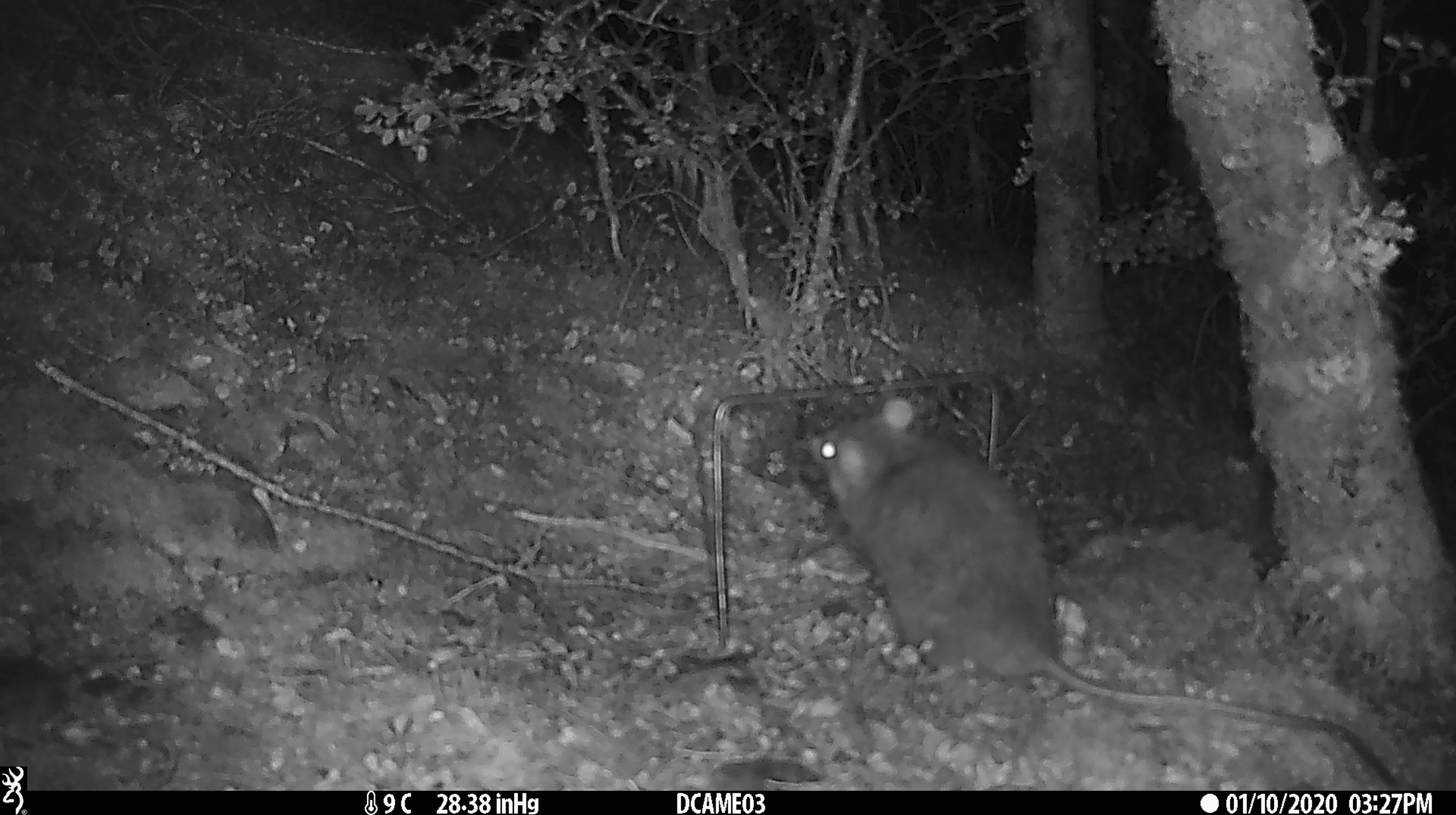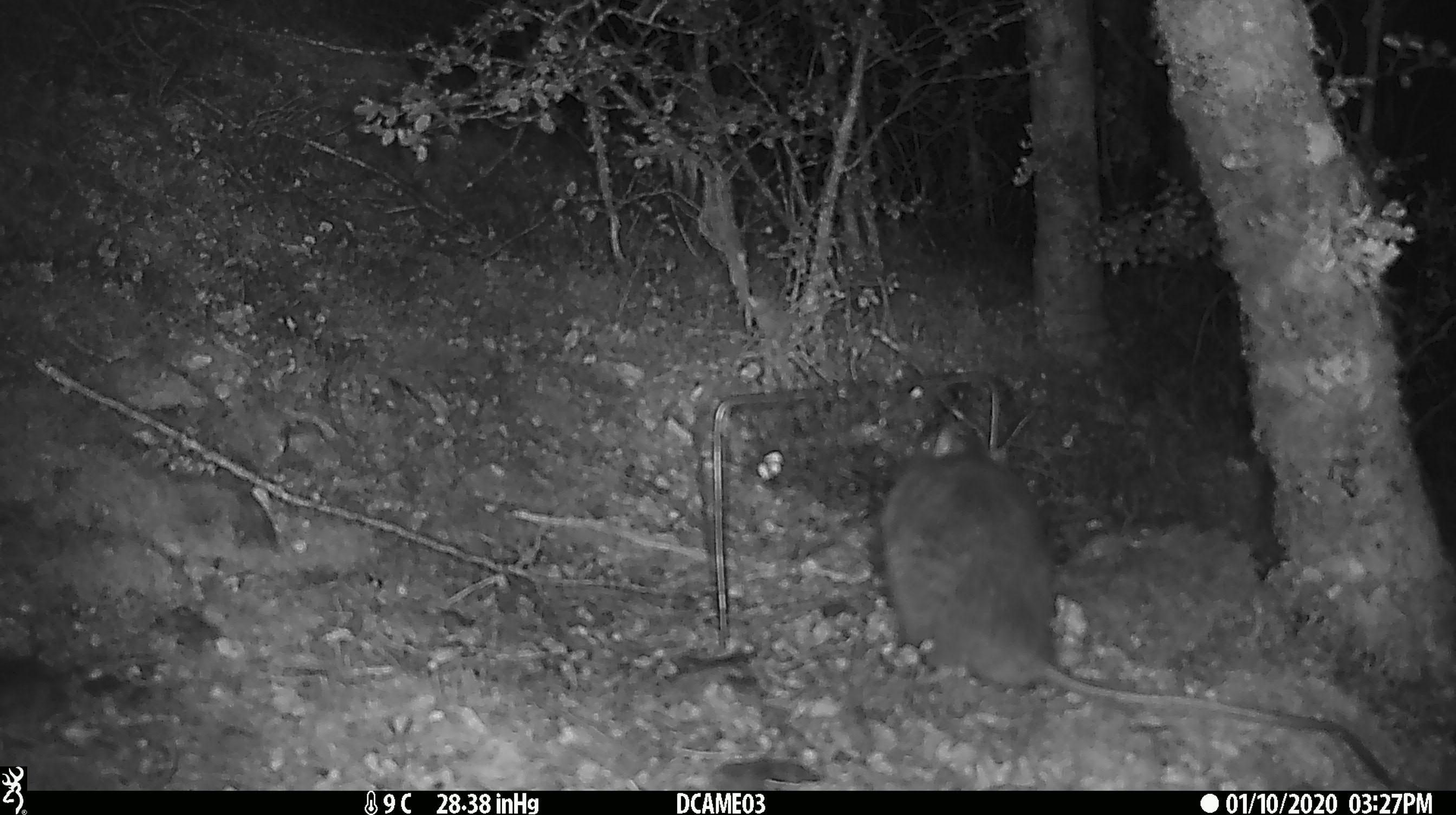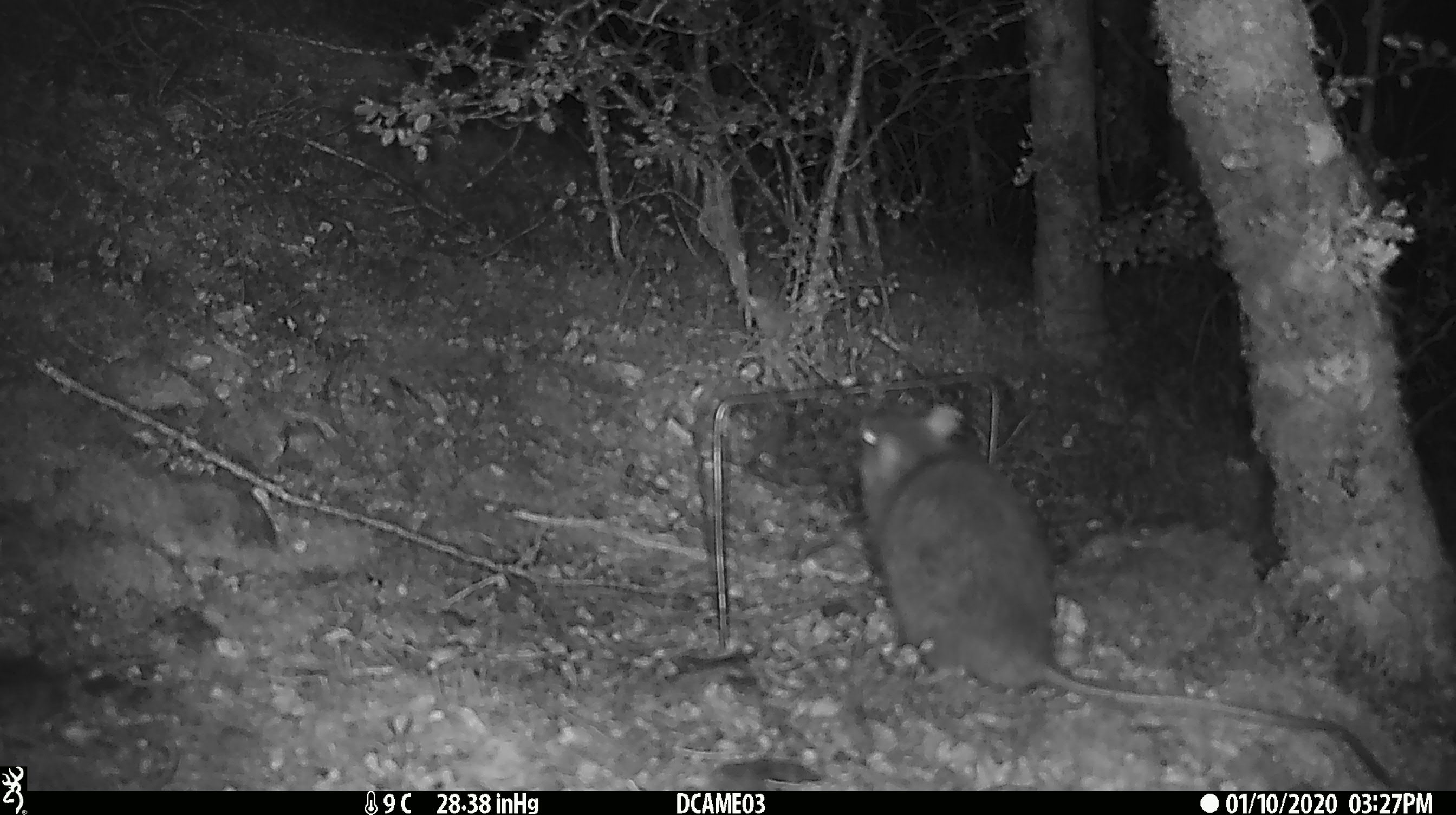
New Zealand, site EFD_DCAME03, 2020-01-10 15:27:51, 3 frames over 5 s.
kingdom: Animalia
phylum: Chordata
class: Mammalia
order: Rodentia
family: Muridae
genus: Rattus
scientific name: Rattus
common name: rat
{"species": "rat (Rattus)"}